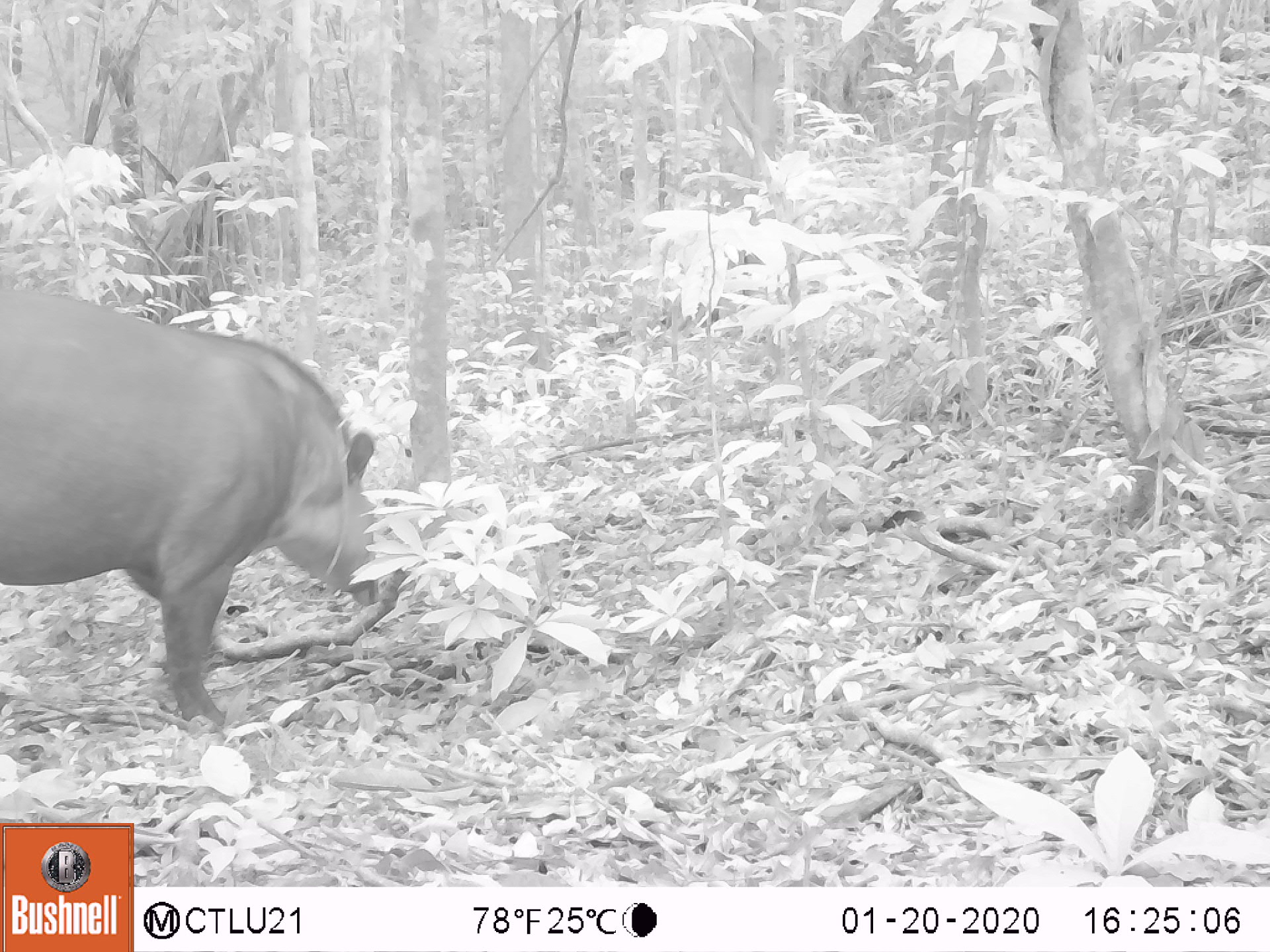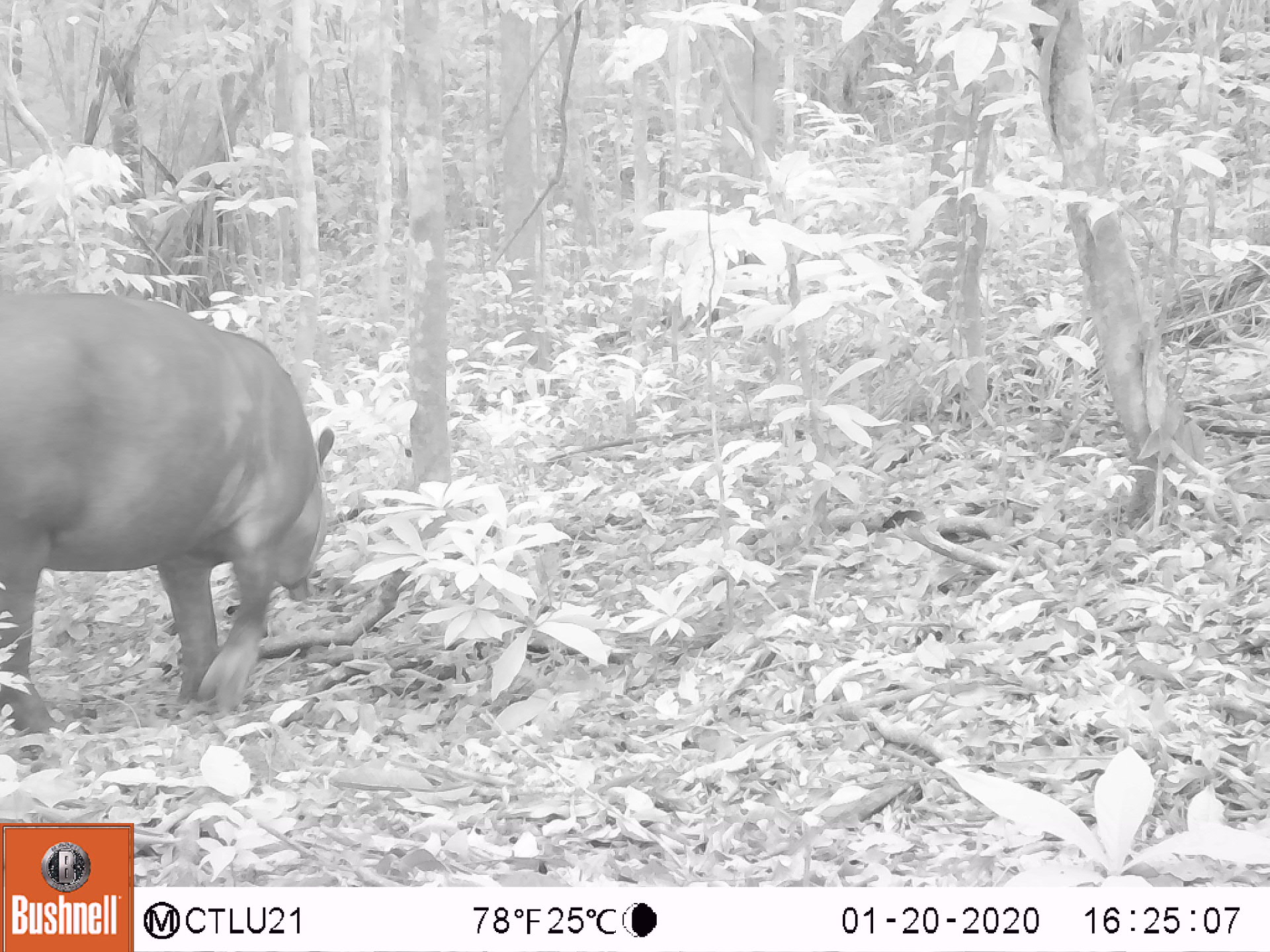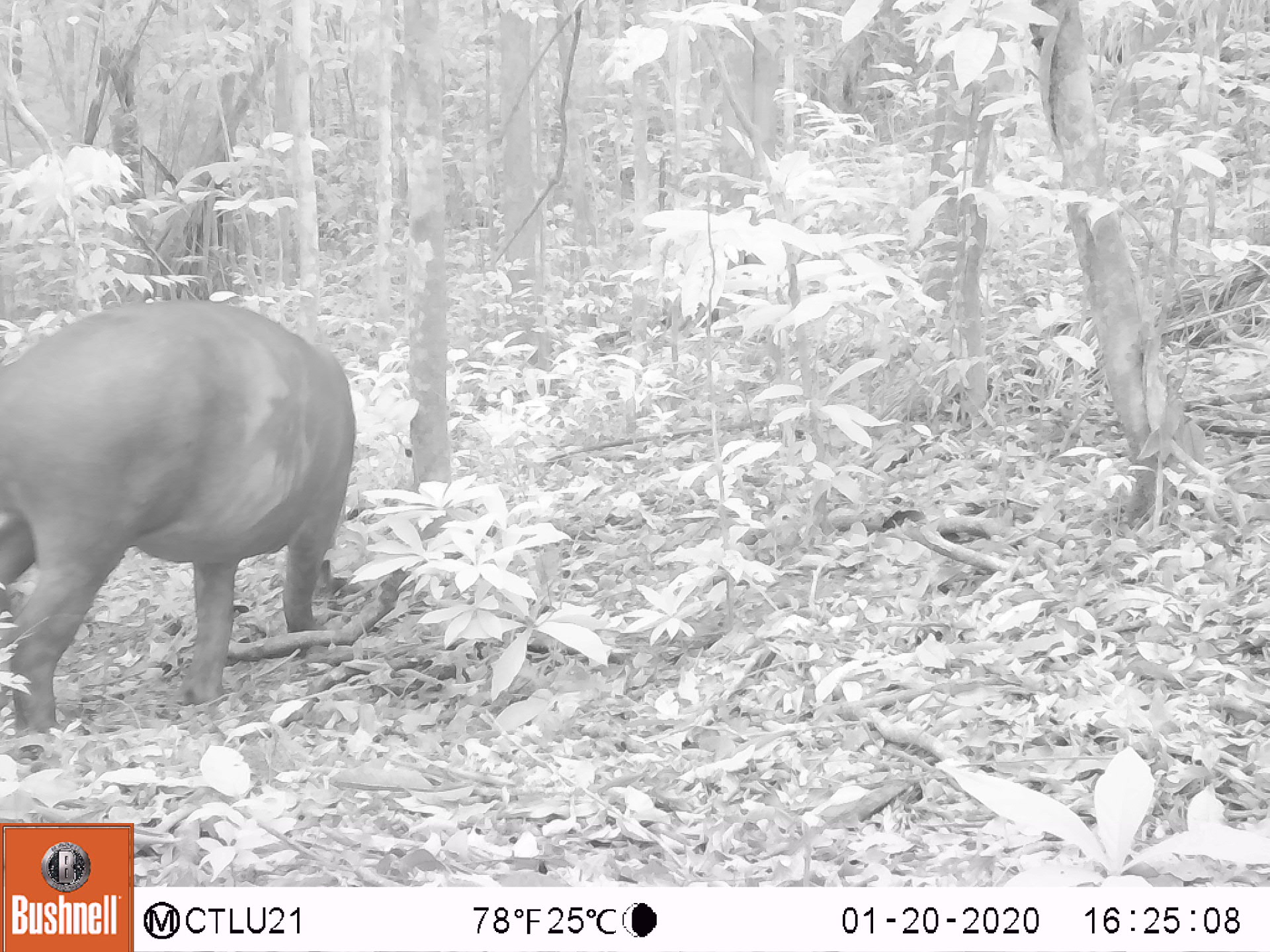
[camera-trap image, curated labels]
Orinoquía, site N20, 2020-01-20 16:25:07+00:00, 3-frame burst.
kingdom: Animalia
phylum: Chordata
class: Mammalia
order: Perissodactyla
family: Tapiridae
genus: Tapirus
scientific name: Tapirus terrestris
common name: lowland tapir